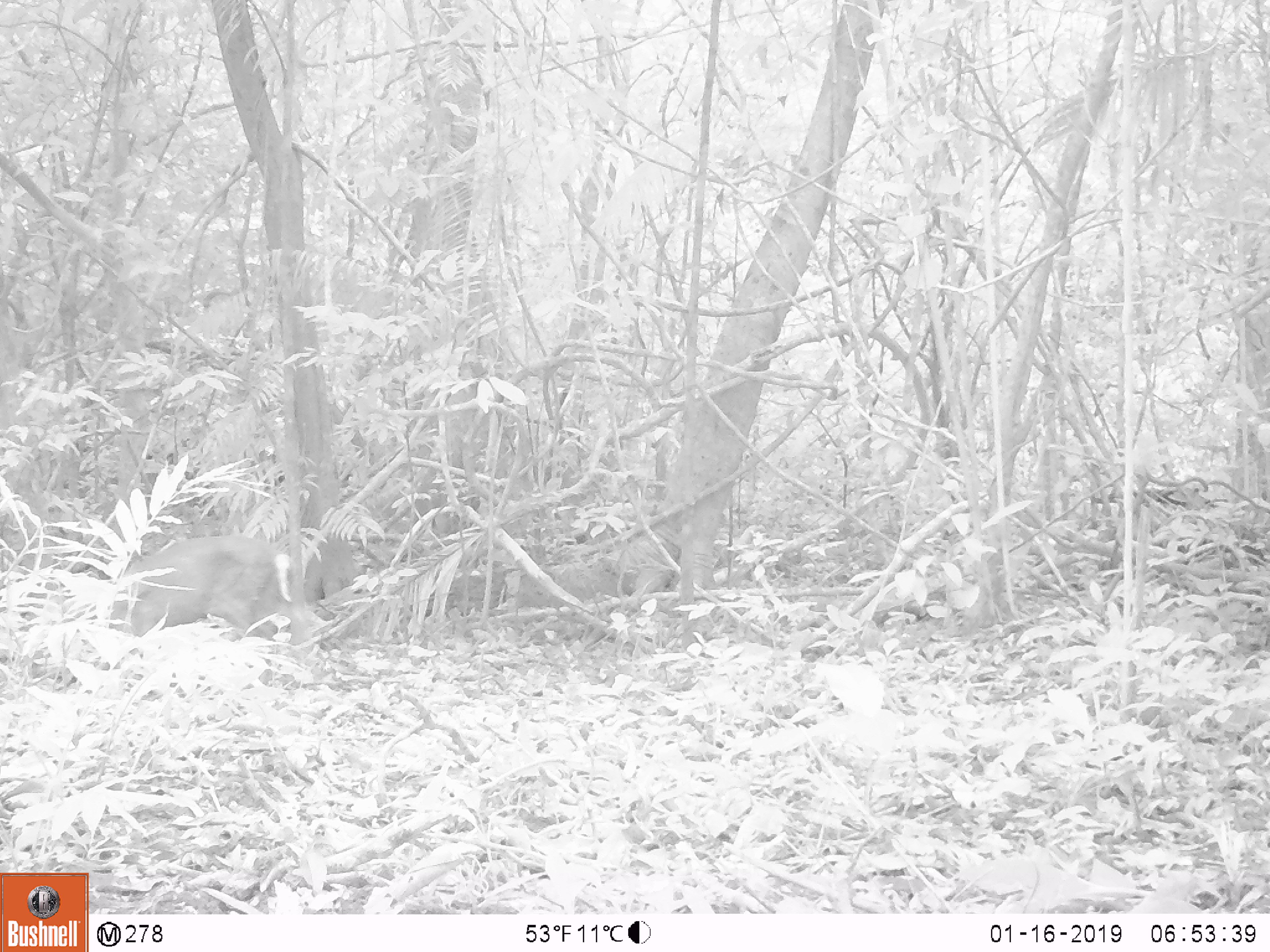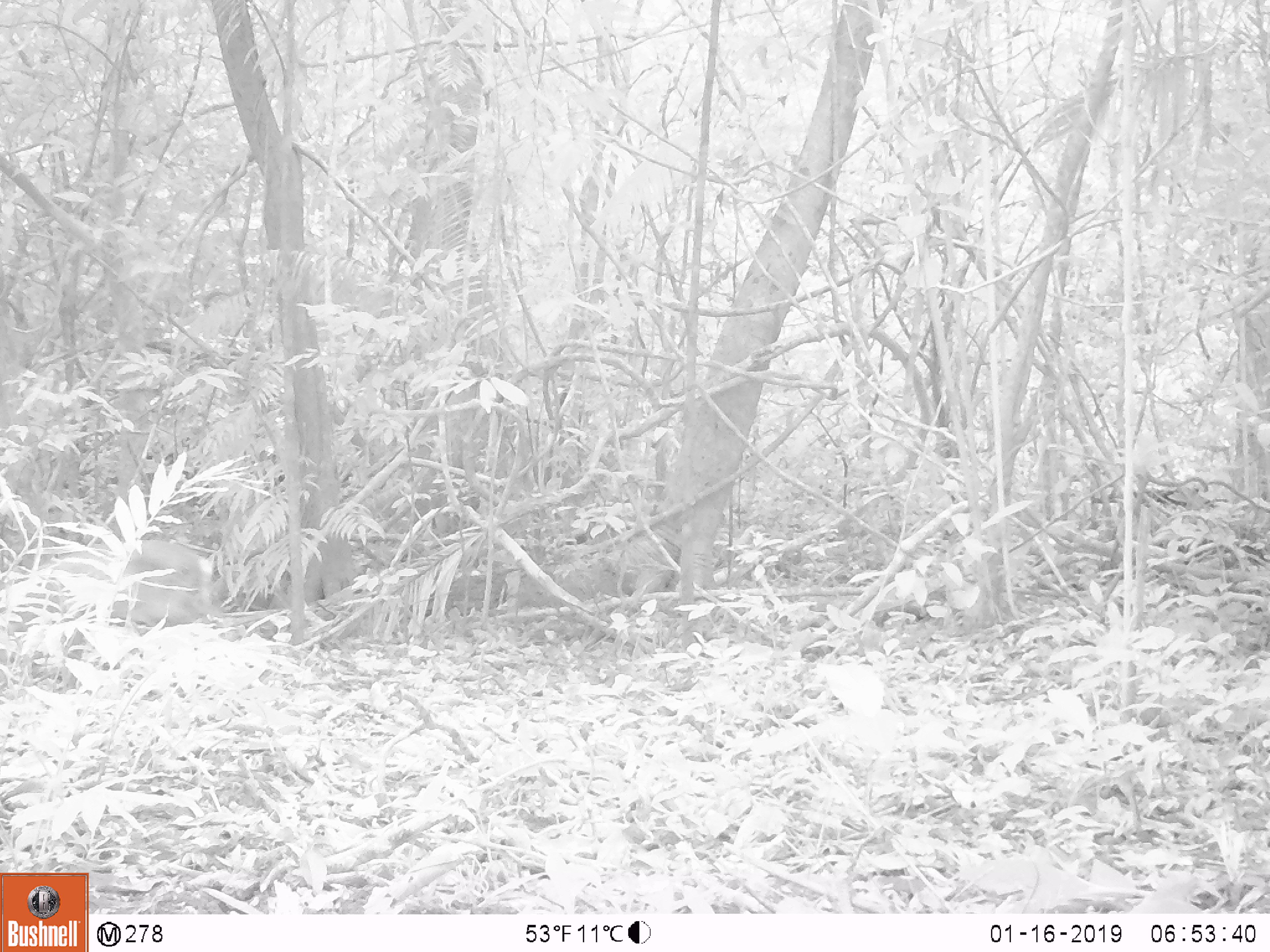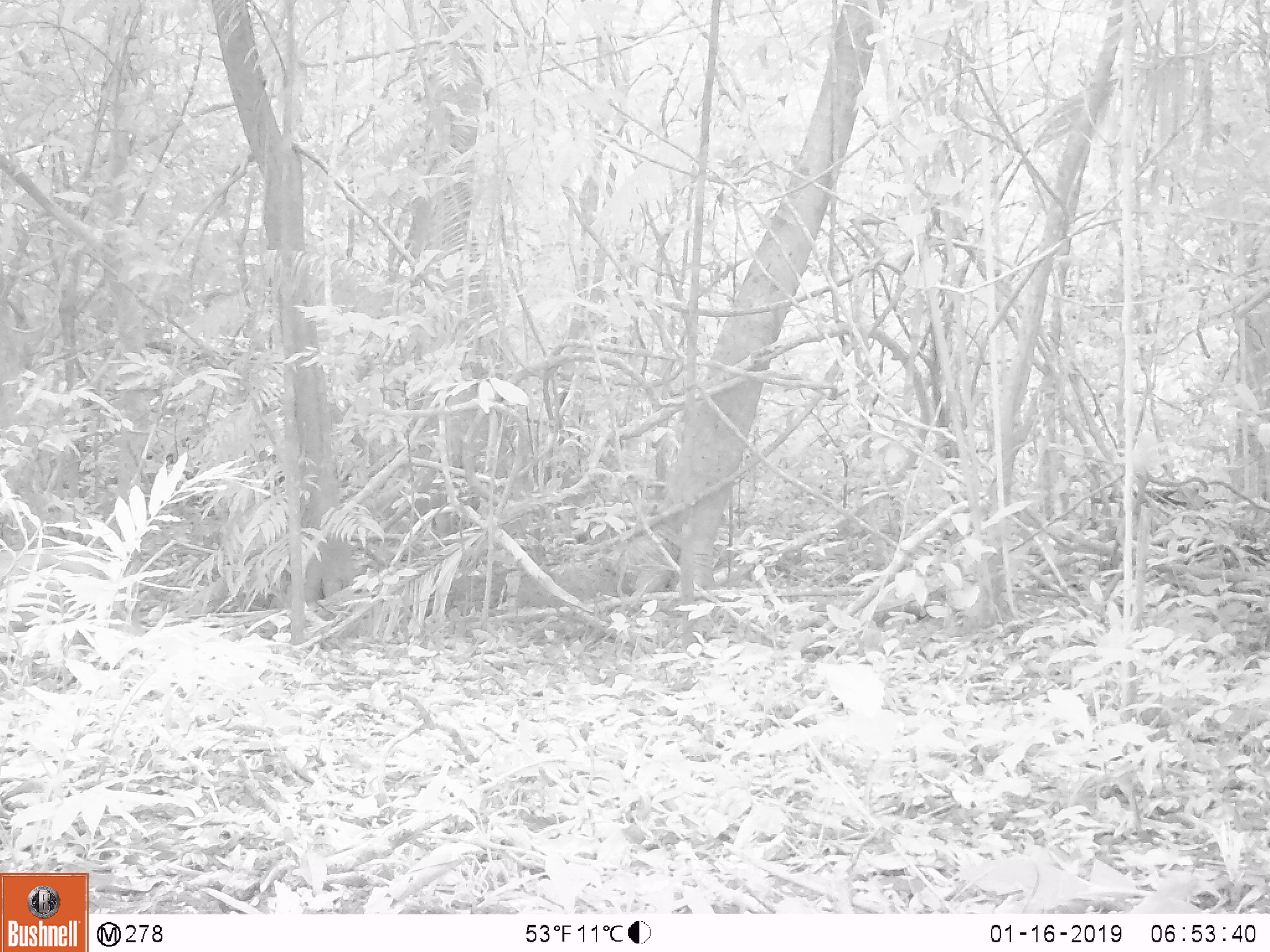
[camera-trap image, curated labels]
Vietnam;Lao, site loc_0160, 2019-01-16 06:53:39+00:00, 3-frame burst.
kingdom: Animalia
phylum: Chordata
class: Mammalia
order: Artiodactyla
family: Cervidae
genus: Muntiacus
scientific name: Muntiacus rooseveltorum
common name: roosevelt's muntjac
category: roosevelts muntjac group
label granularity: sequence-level